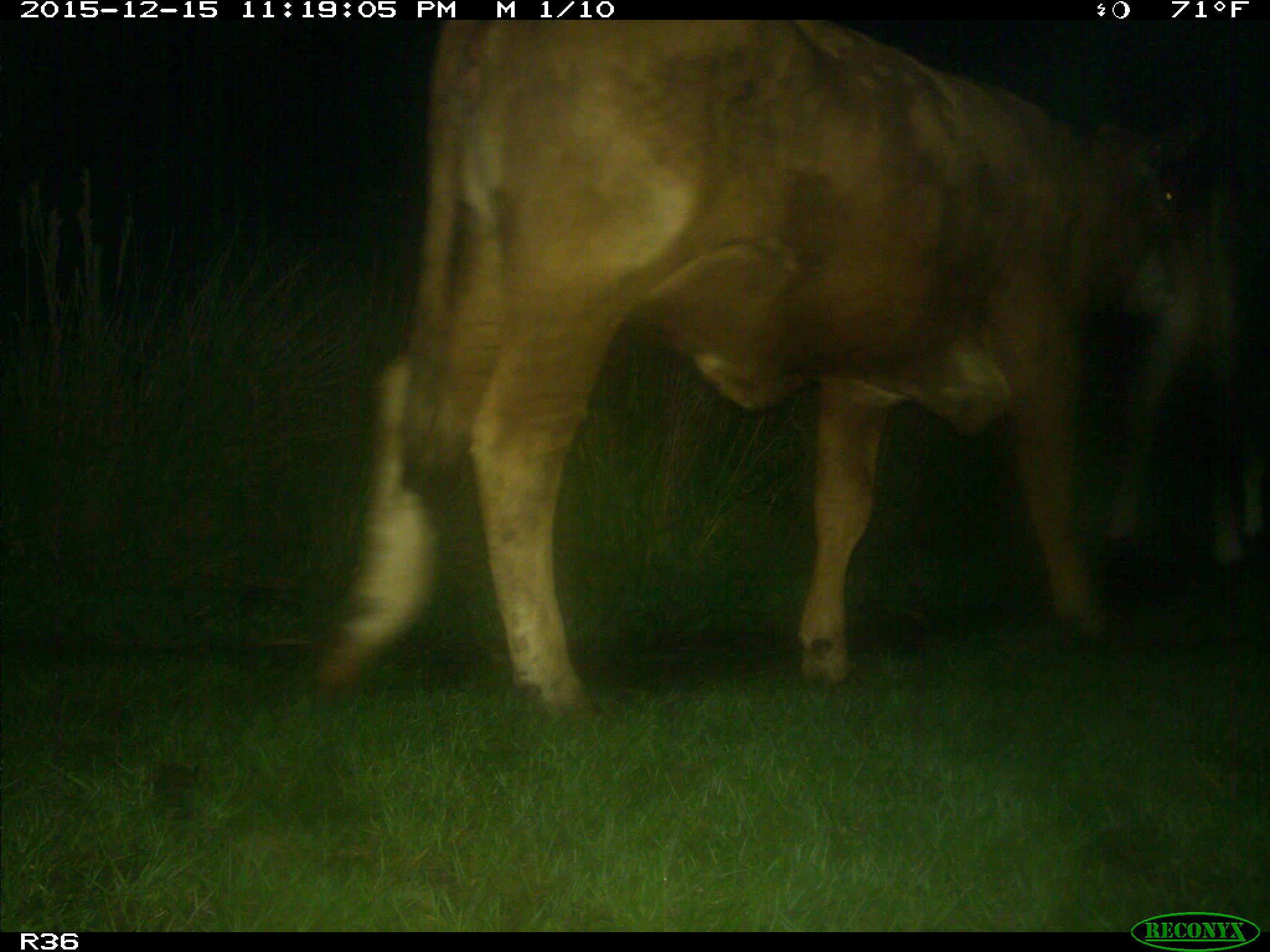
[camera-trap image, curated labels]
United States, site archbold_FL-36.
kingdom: Animalia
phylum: Chordata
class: Mammalia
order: Artiodactyla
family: Bovidae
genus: Bos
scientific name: Bos taurus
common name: domestic cow